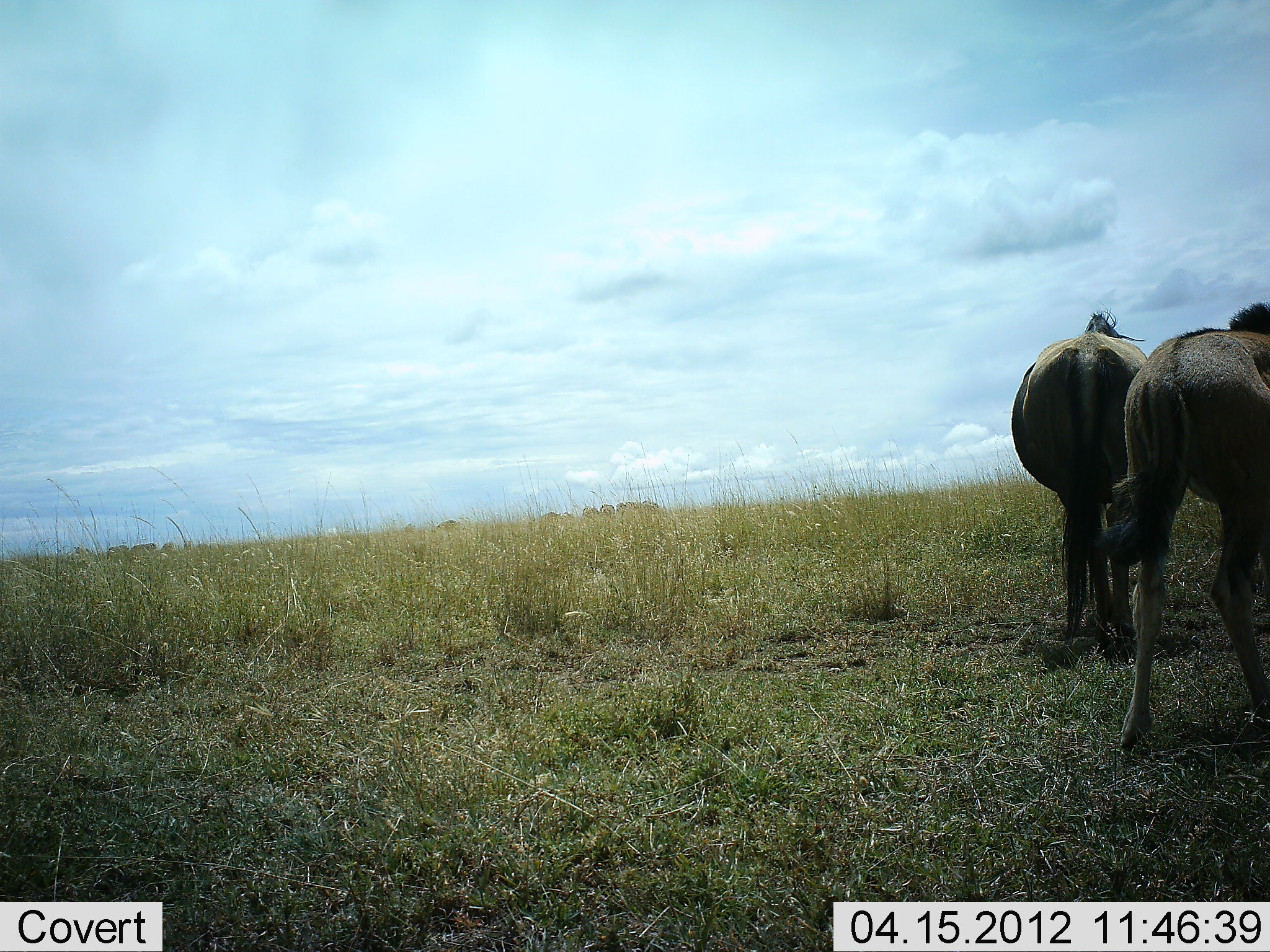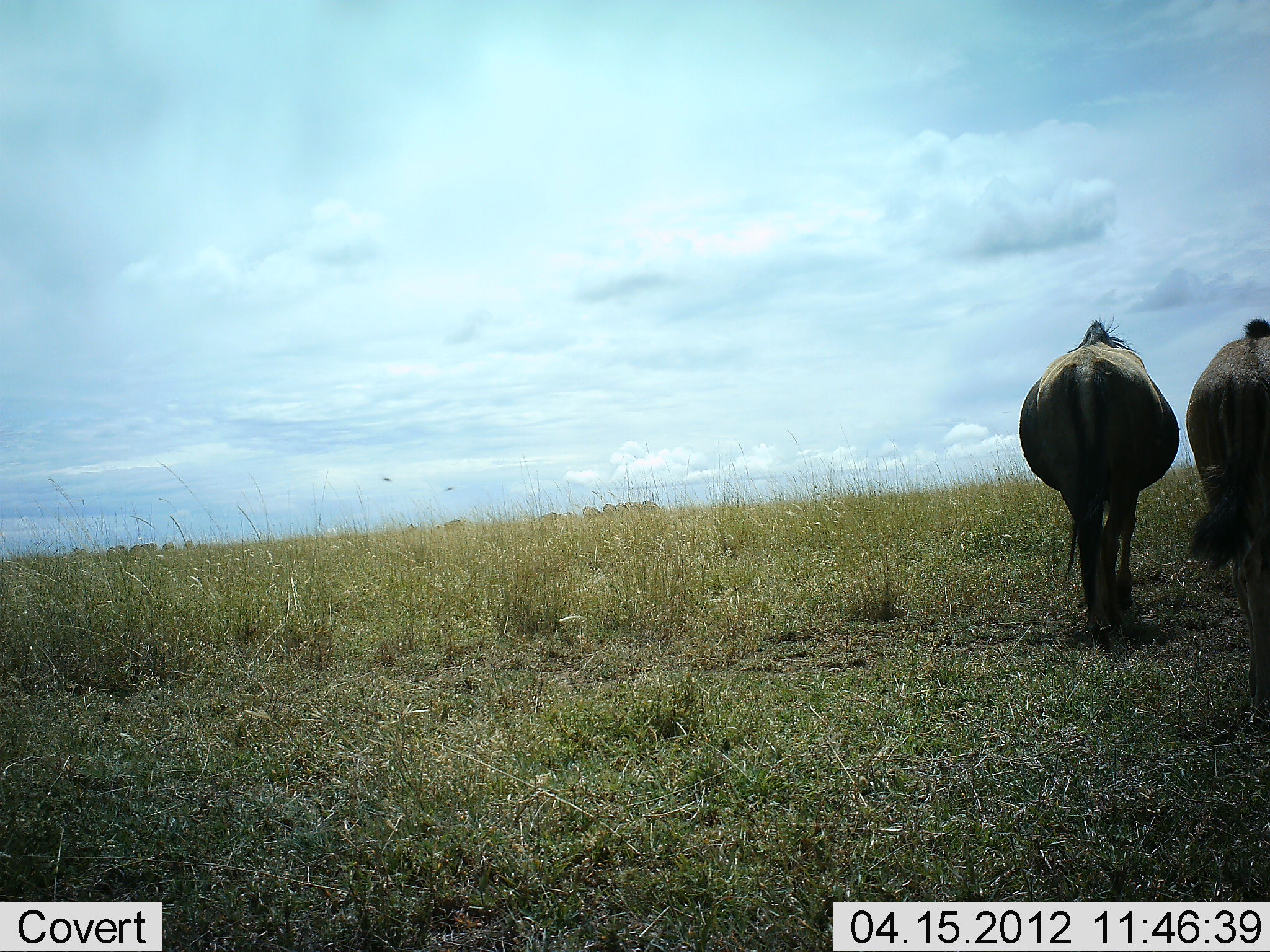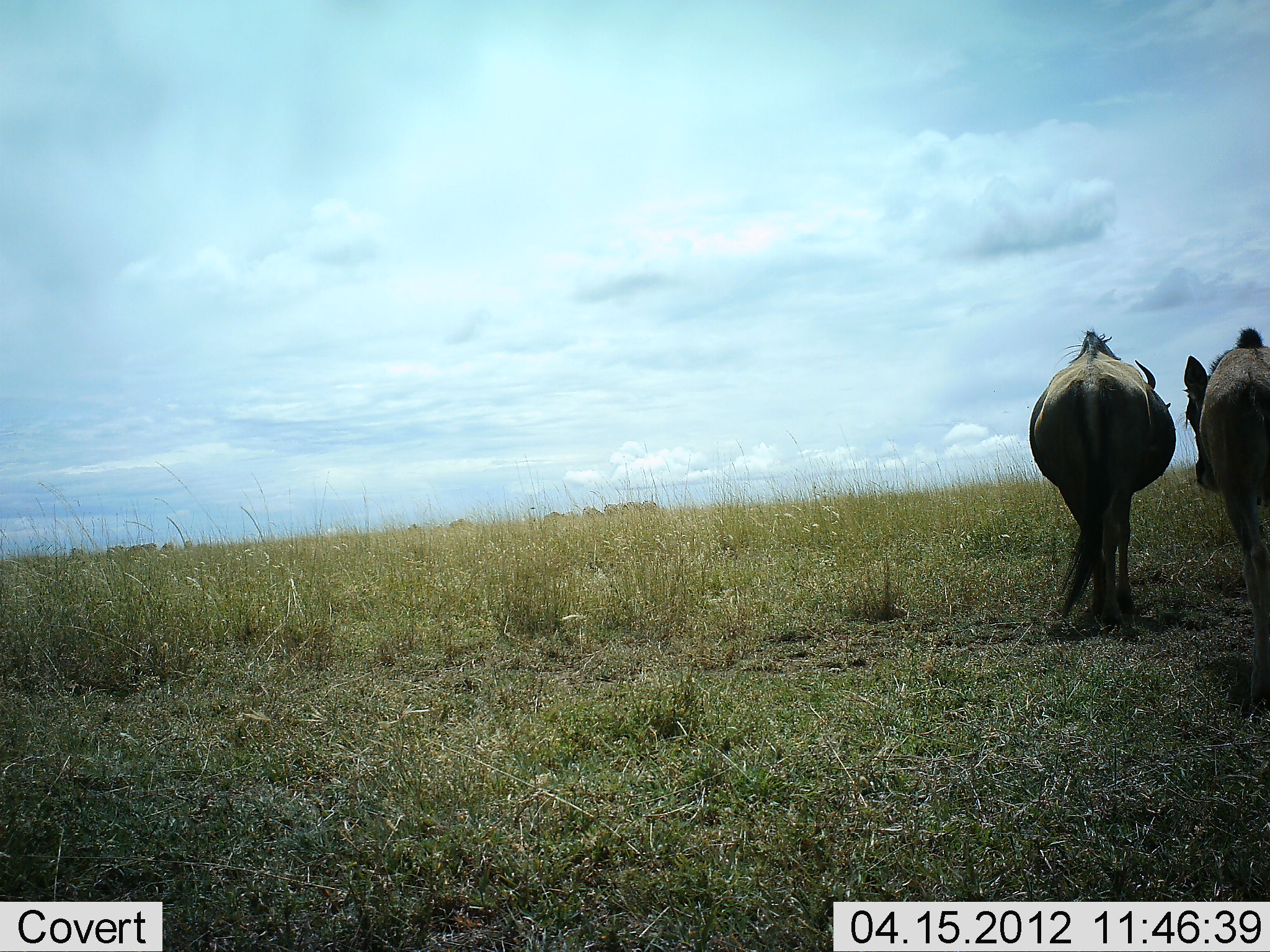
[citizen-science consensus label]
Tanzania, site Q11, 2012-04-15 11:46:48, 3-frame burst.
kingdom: Animalia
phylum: Chordata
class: Mammalia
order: Artiodactyla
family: Bovidae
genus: Connochaetes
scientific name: Connochaetes taurinus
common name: blue wildebeest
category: wildebeest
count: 2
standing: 11%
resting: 0%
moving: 89%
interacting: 0%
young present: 6%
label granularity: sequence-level